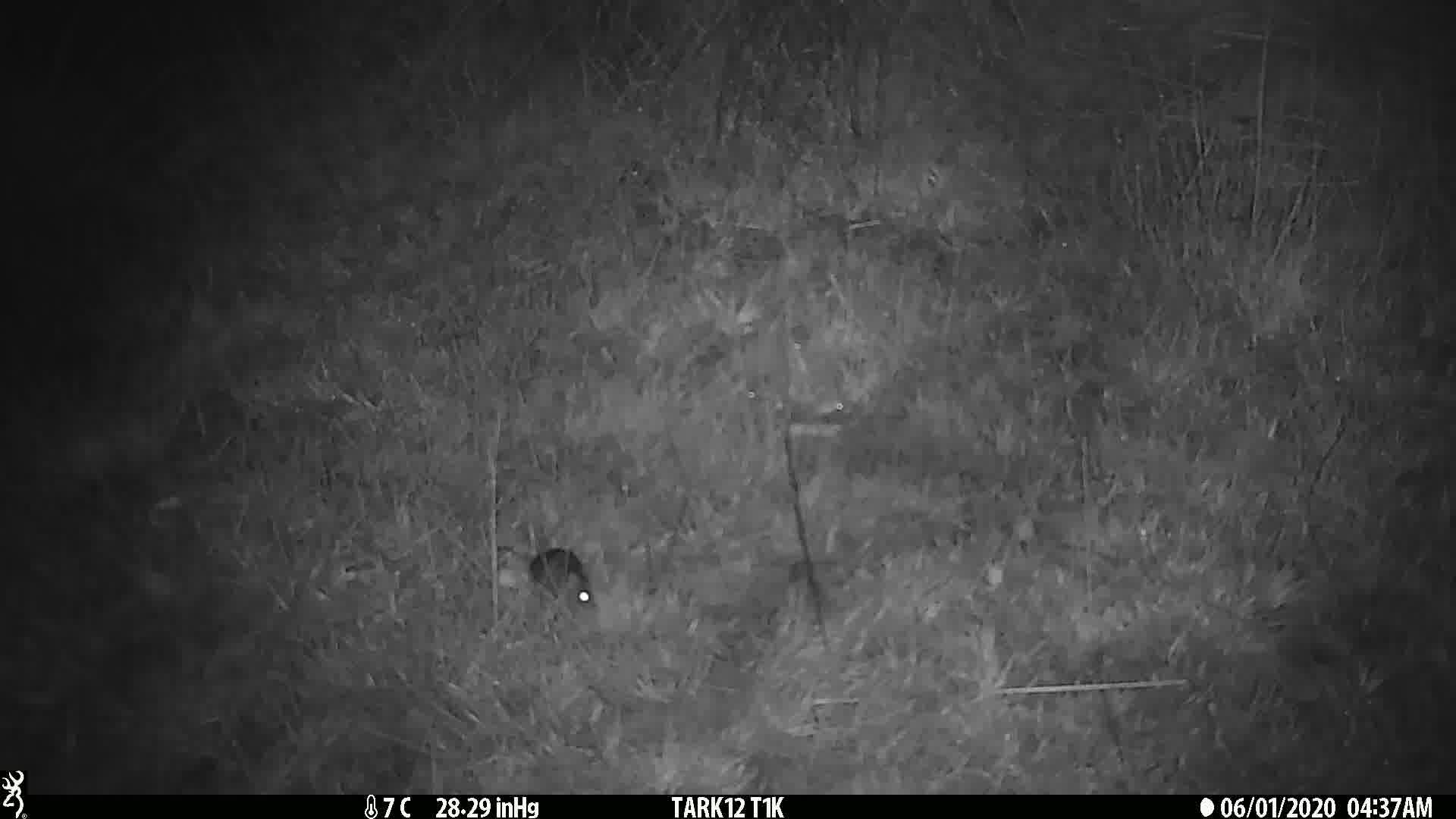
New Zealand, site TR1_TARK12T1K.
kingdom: Animalia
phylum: Chordata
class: Mammalia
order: Rodentia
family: Muridae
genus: Mus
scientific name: Mus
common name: mouse